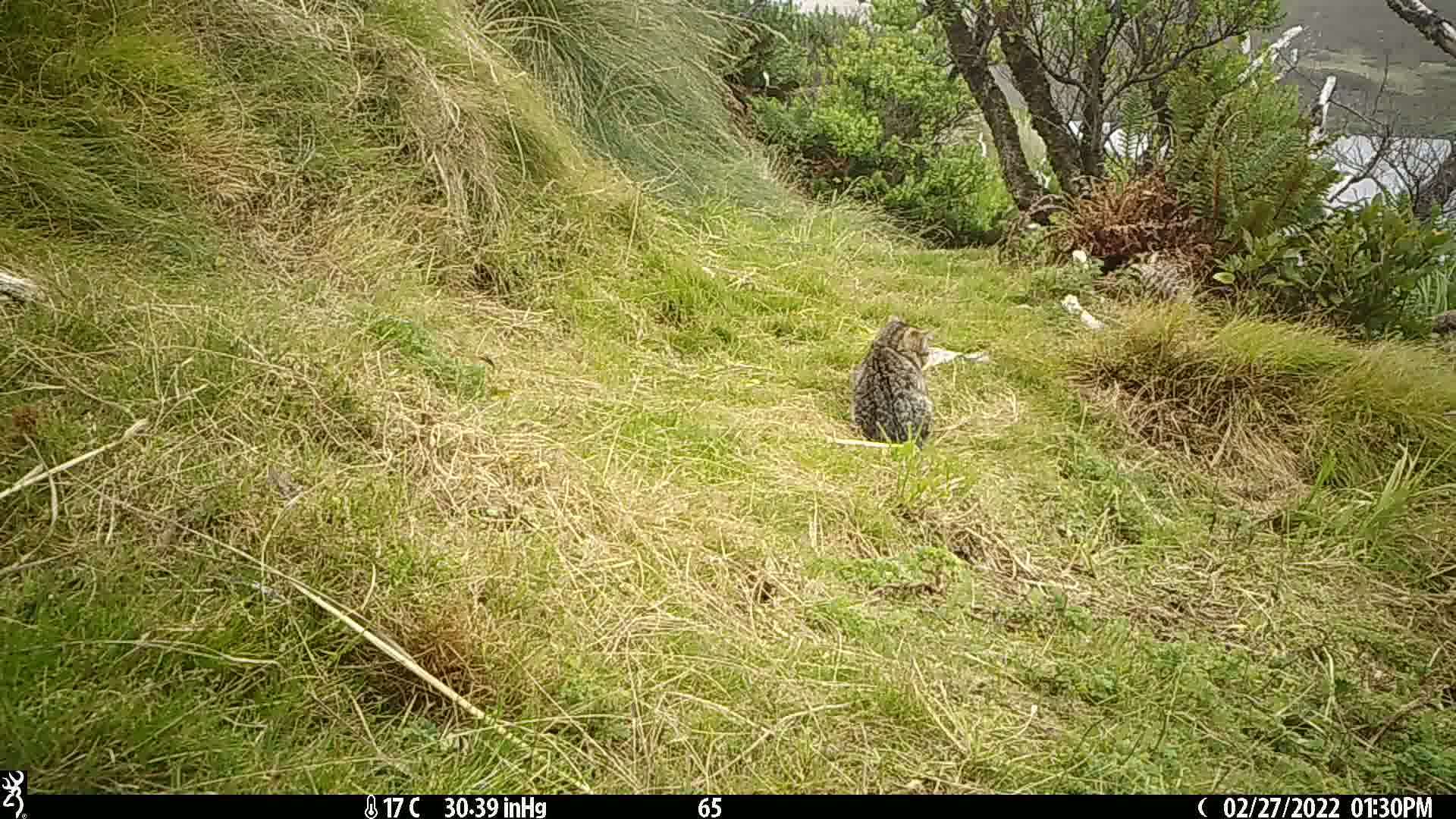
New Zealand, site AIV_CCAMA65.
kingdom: Animalia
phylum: Chordata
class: Mammalia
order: Carnivora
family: Felidae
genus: Felis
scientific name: Felis catus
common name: domestic cat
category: cat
Cat (domestic cat) (Felis catus).